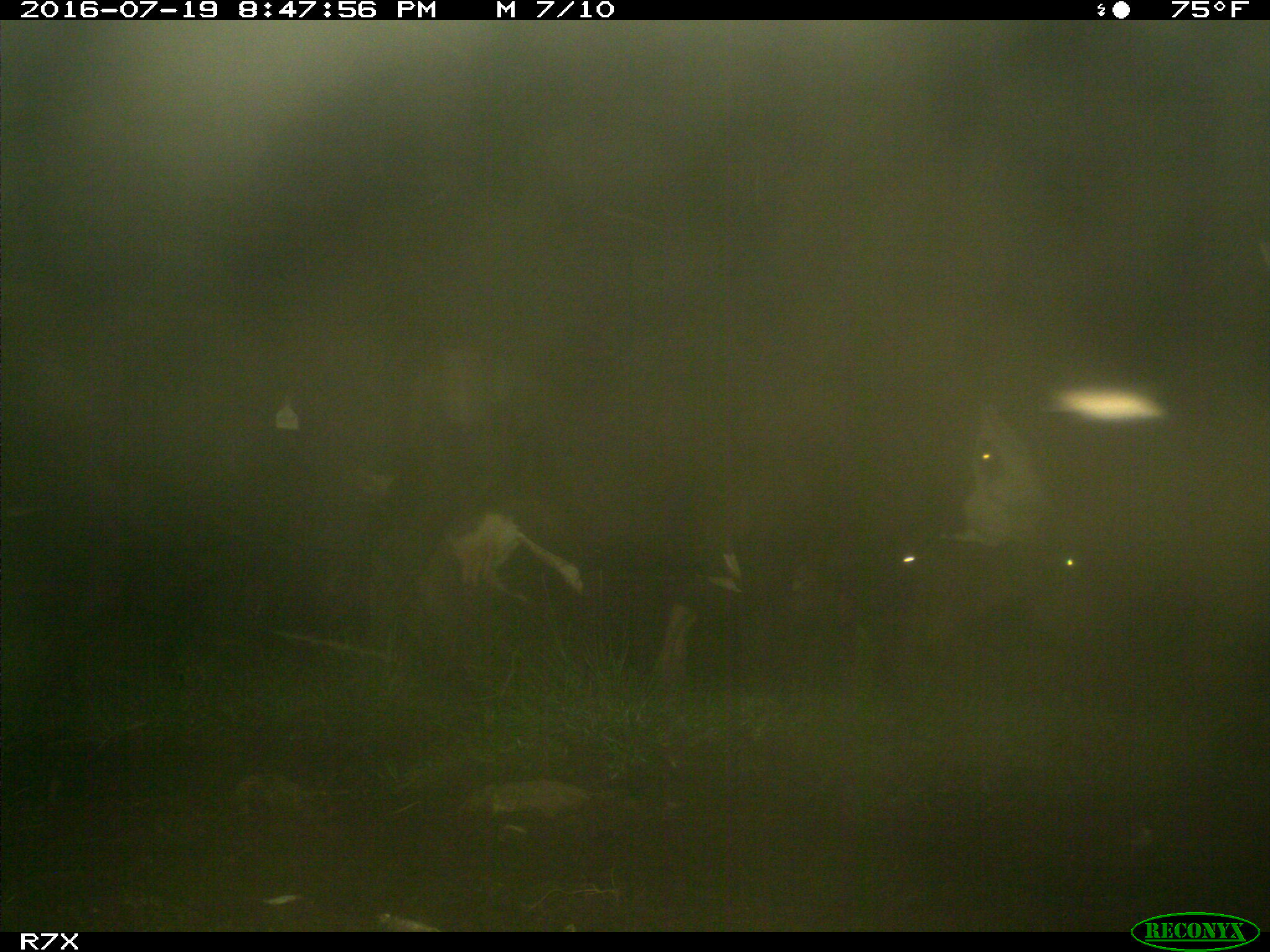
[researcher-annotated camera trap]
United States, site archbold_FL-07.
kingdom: Animalia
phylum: Chordata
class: Mammalia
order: Artiodactyla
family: Bovidae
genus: Bos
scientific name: Bos taurus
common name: domestic cow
Bos taurus (domestic cow).